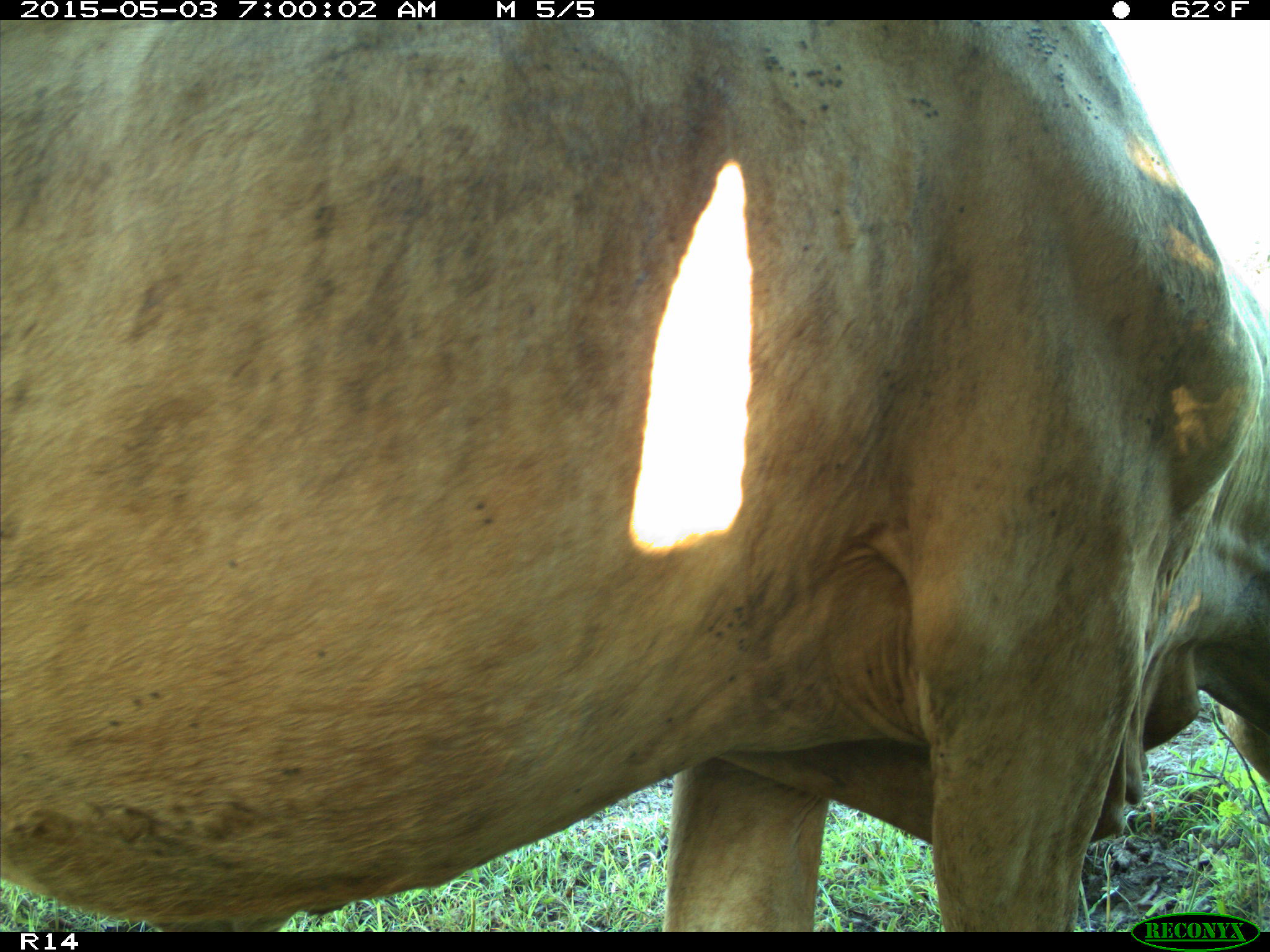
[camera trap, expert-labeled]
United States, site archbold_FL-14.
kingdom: Animalia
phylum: Chordata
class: Mammalia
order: Artiodactyla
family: Bovidae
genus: Bos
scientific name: Bos taurus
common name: domestic cow